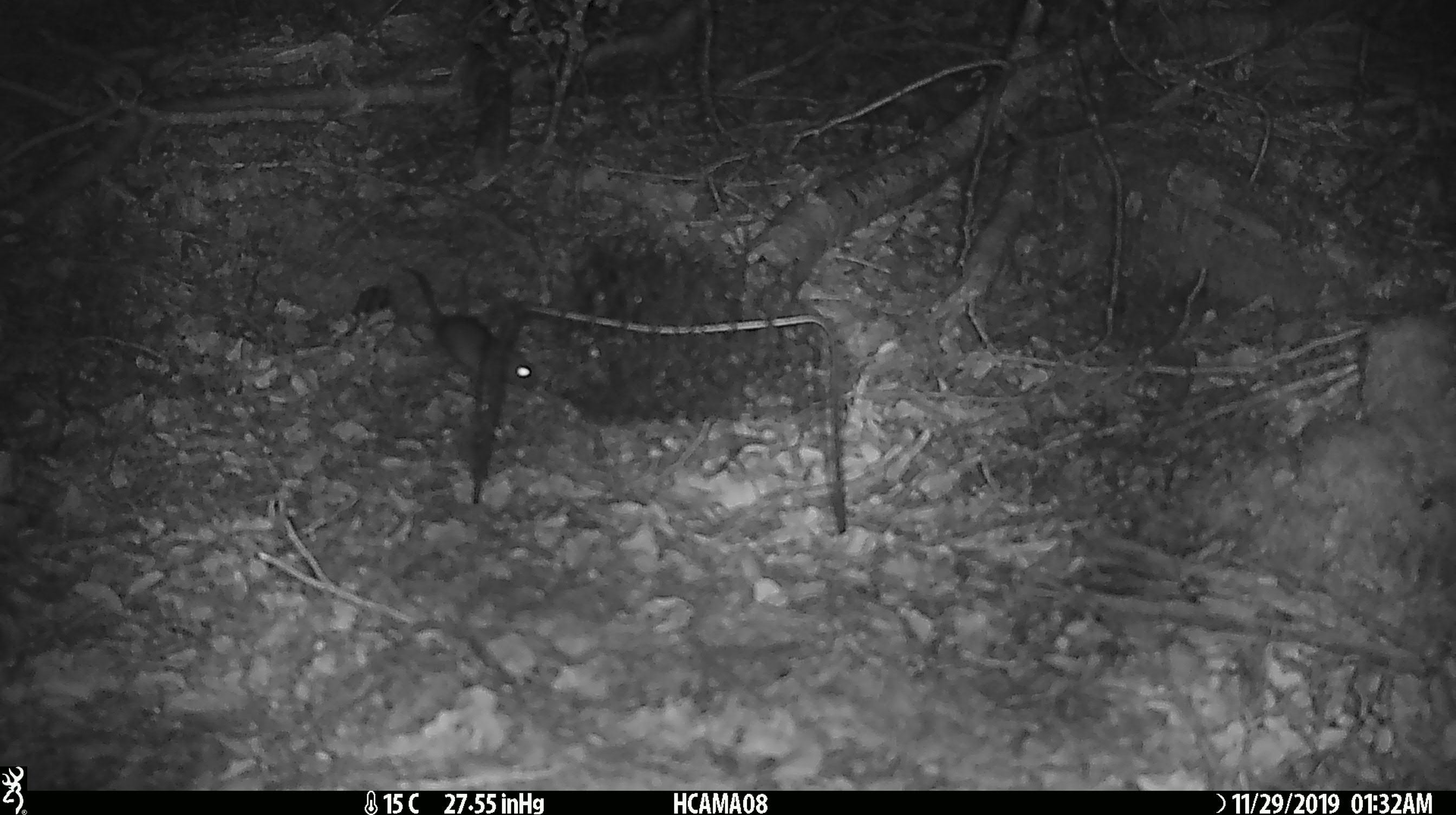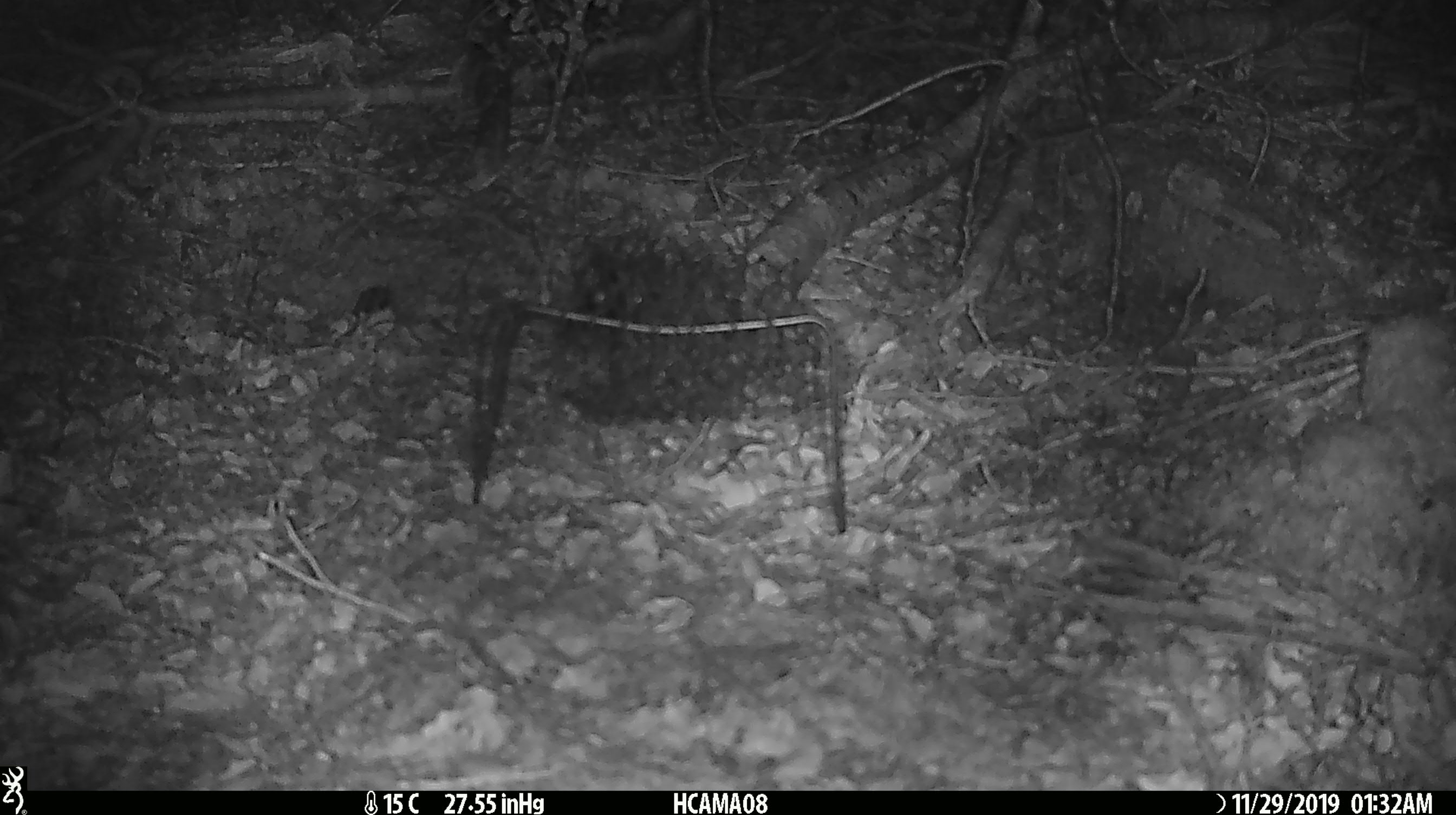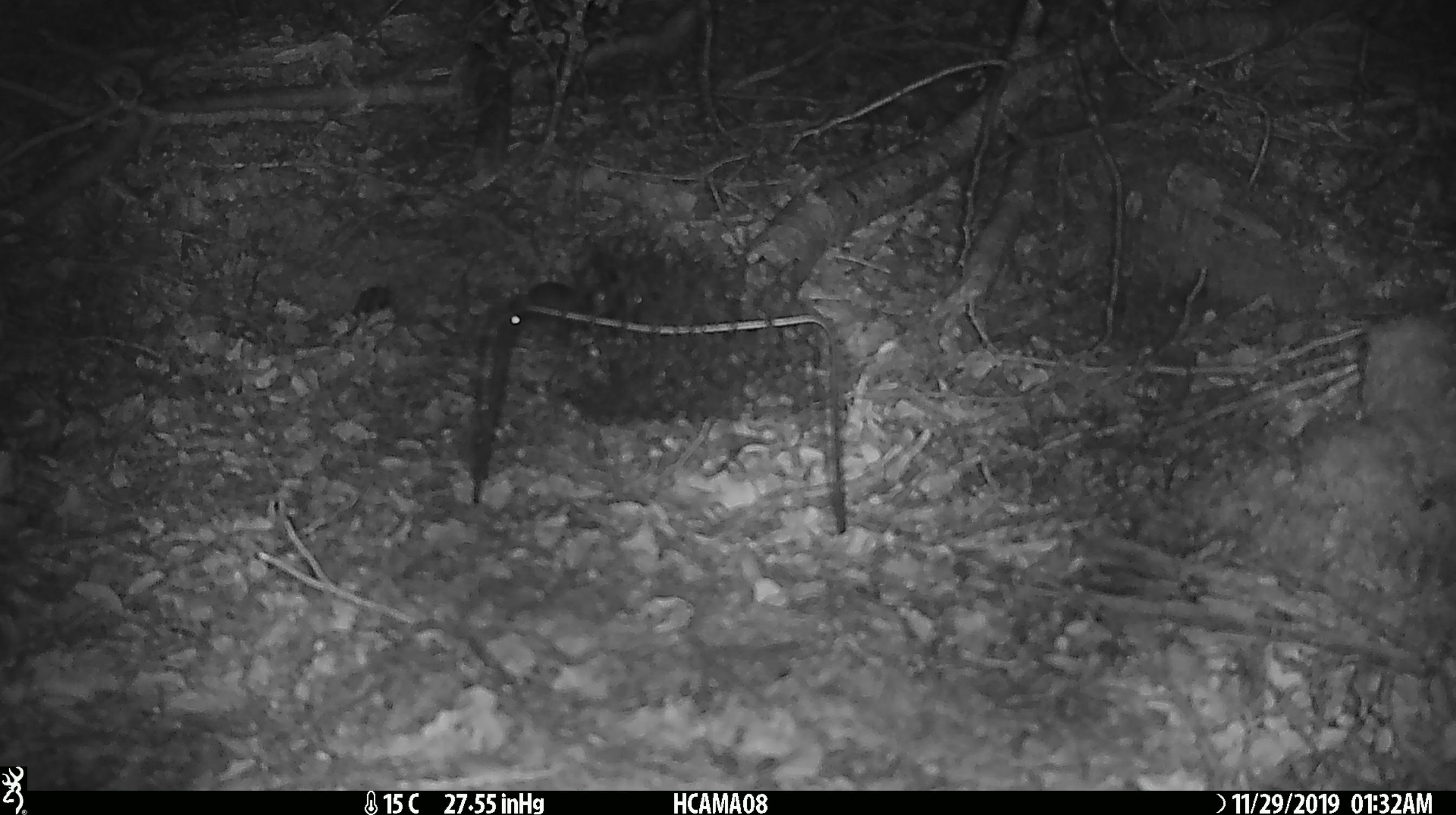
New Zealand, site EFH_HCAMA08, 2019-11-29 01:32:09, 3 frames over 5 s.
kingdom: Animalia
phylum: Chordata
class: Mammalia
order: Rodentia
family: Muridae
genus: Mus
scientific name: Mus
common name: mouse